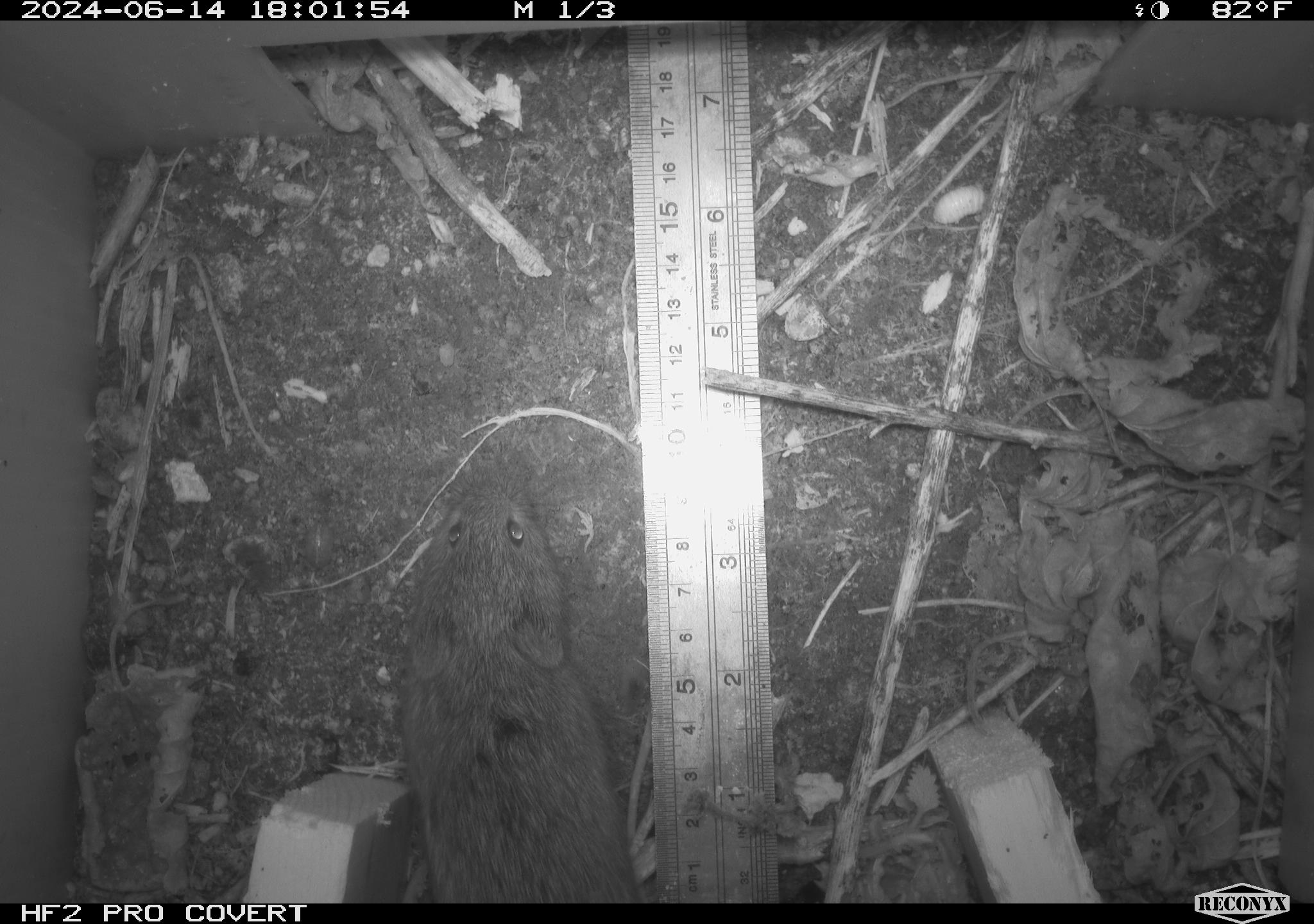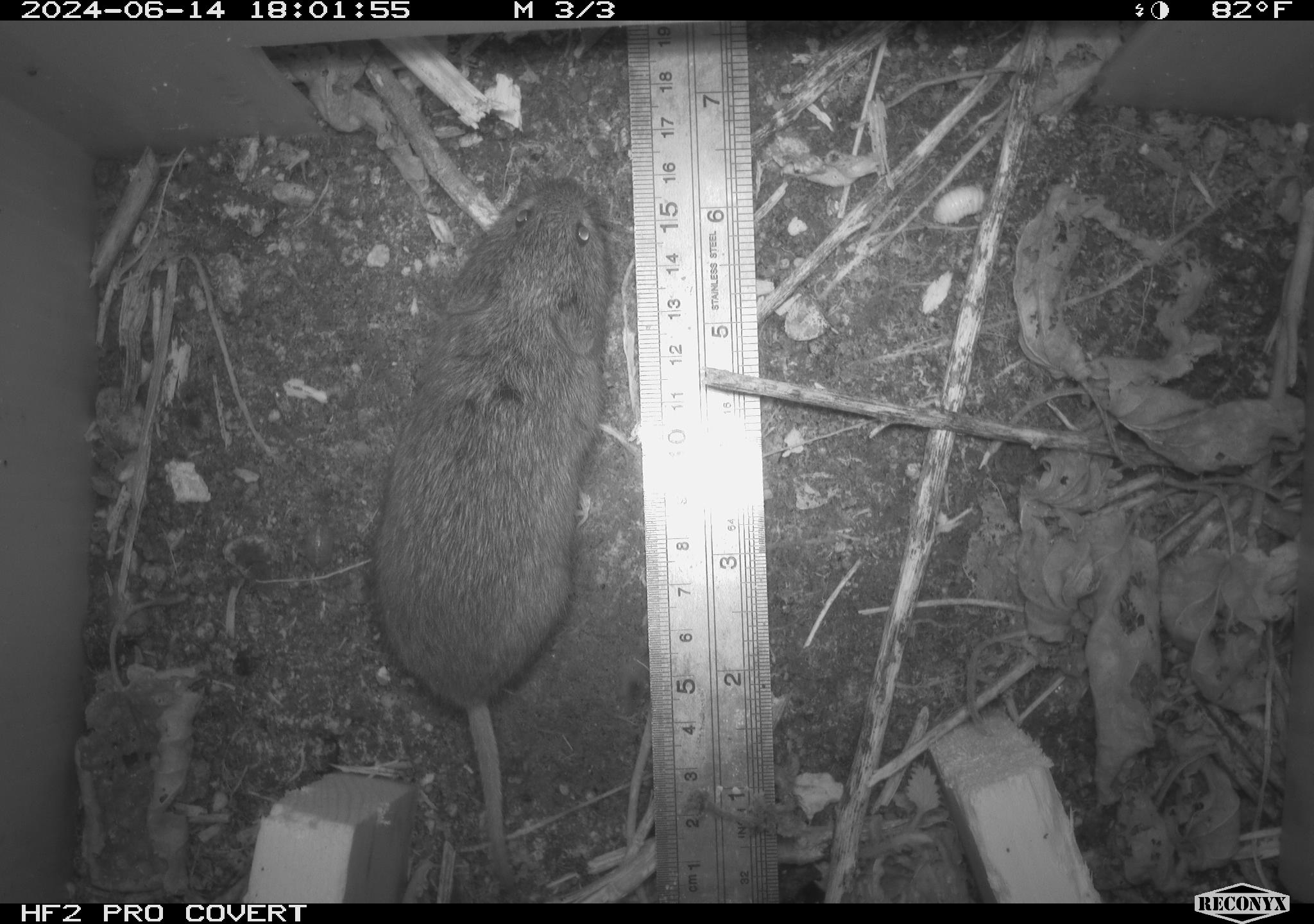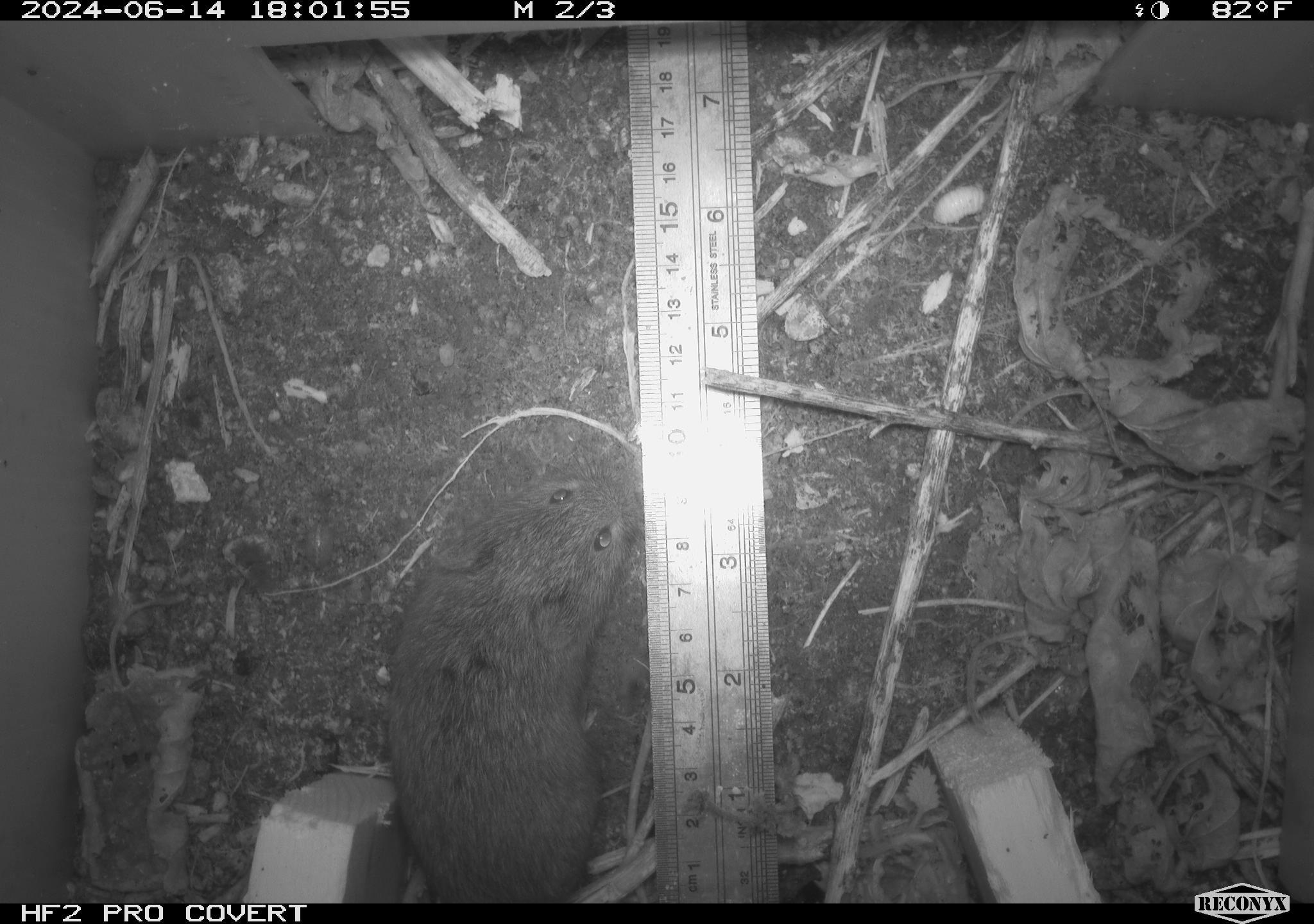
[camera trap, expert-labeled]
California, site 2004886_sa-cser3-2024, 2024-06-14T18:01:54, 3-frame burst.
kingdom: Animalia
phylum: Chordata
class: Mammalia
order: Rodentia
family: Cricetidae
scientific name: Cricetidae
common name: hamsters, voles, lemmings, and allies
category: cricetidae family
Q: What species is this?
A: Cricetidae family (hamsters, voles, lemmings, and allies) (Cricetidae).